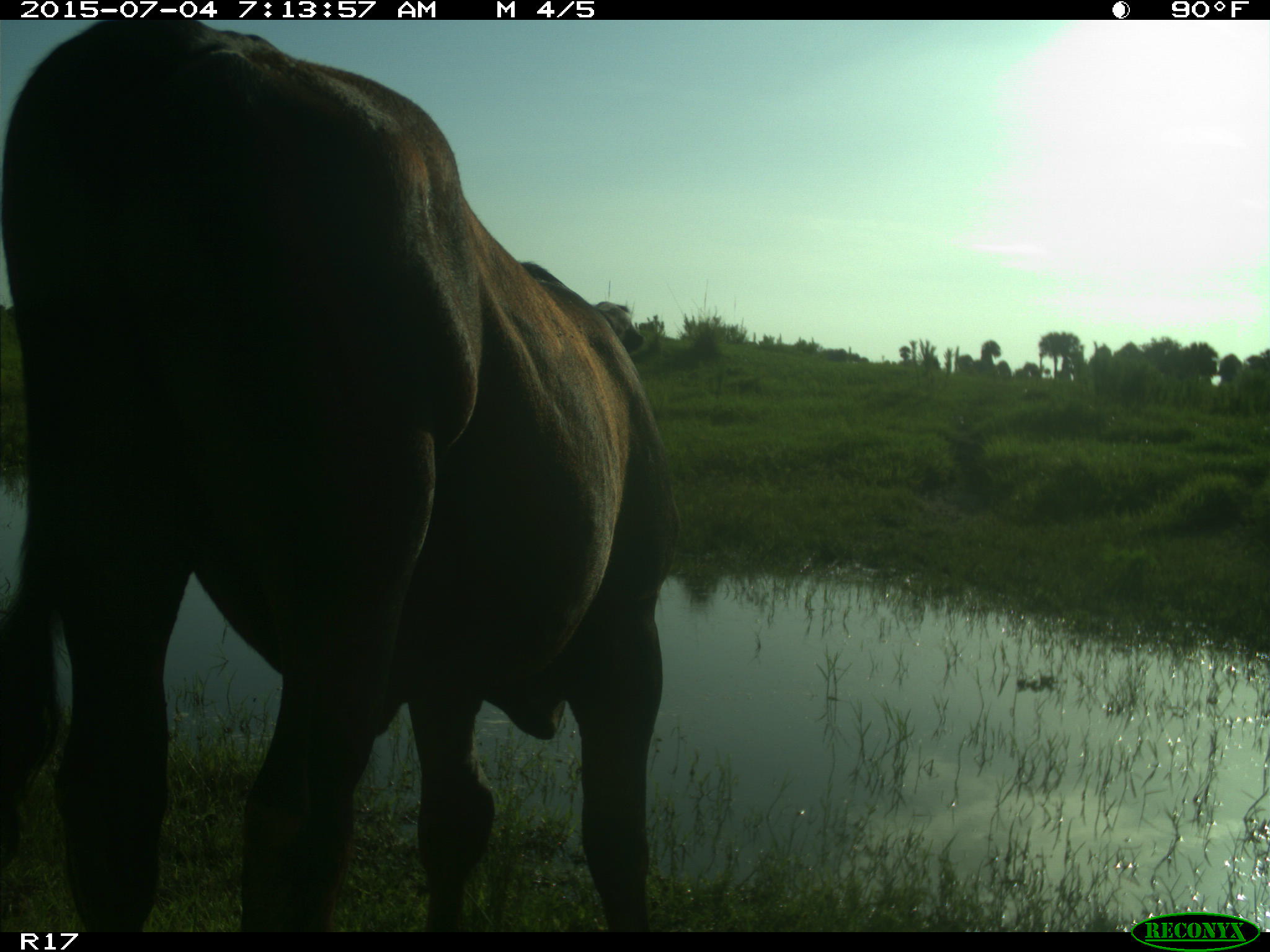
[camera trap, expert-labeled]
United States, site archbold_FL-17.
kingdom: Animalia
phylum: Chordata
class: Mammalia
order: Artiodactyla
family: Bovidae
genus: Bos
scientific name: Bos taurus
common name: domestic cow